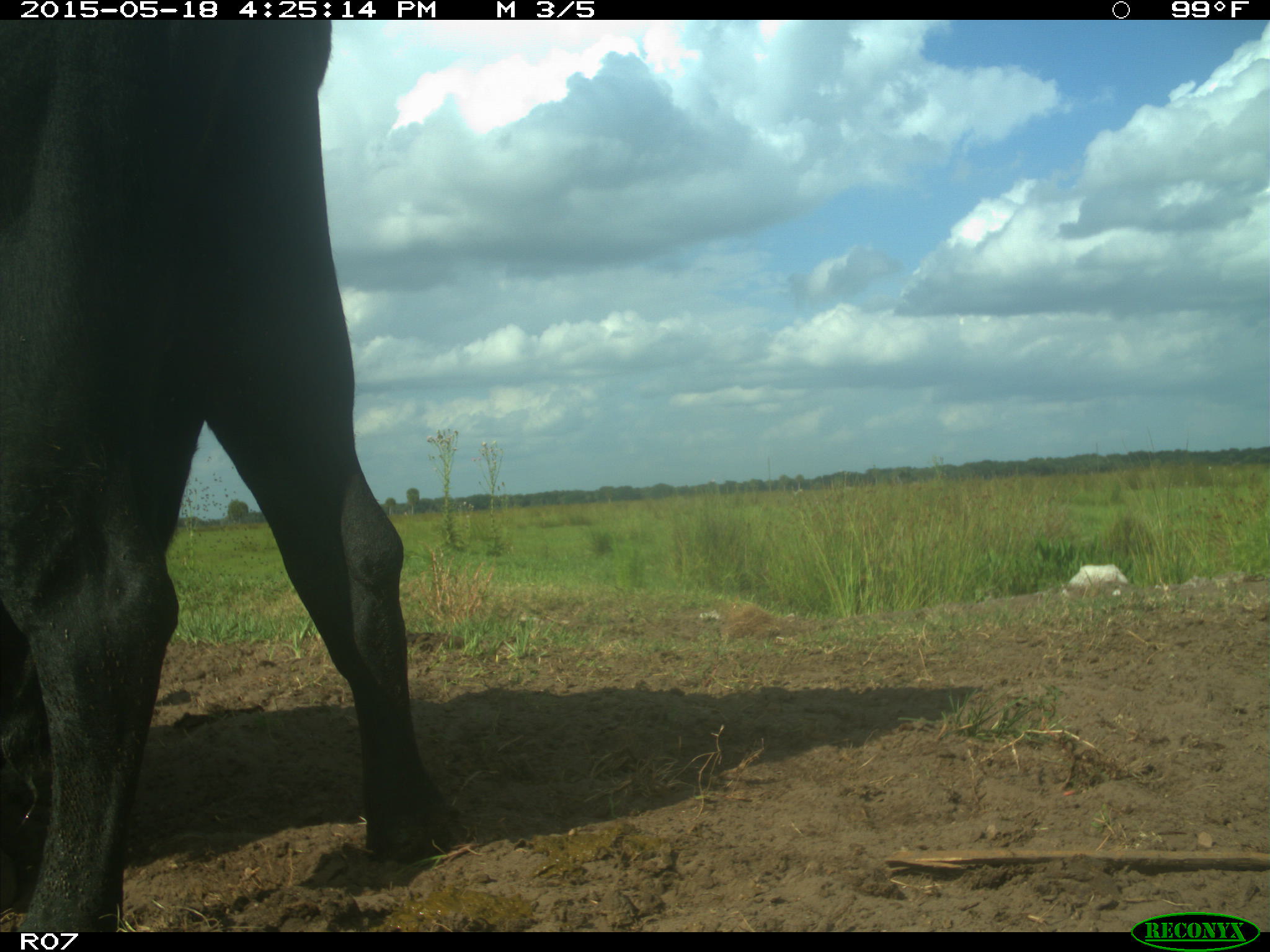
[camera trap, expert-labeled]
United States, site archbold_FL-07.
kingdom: Animalia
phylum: Chordata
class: Mammalia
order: Artiodactyla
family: Bovidae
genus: Bos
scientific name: Bos taurus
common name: domestic cow